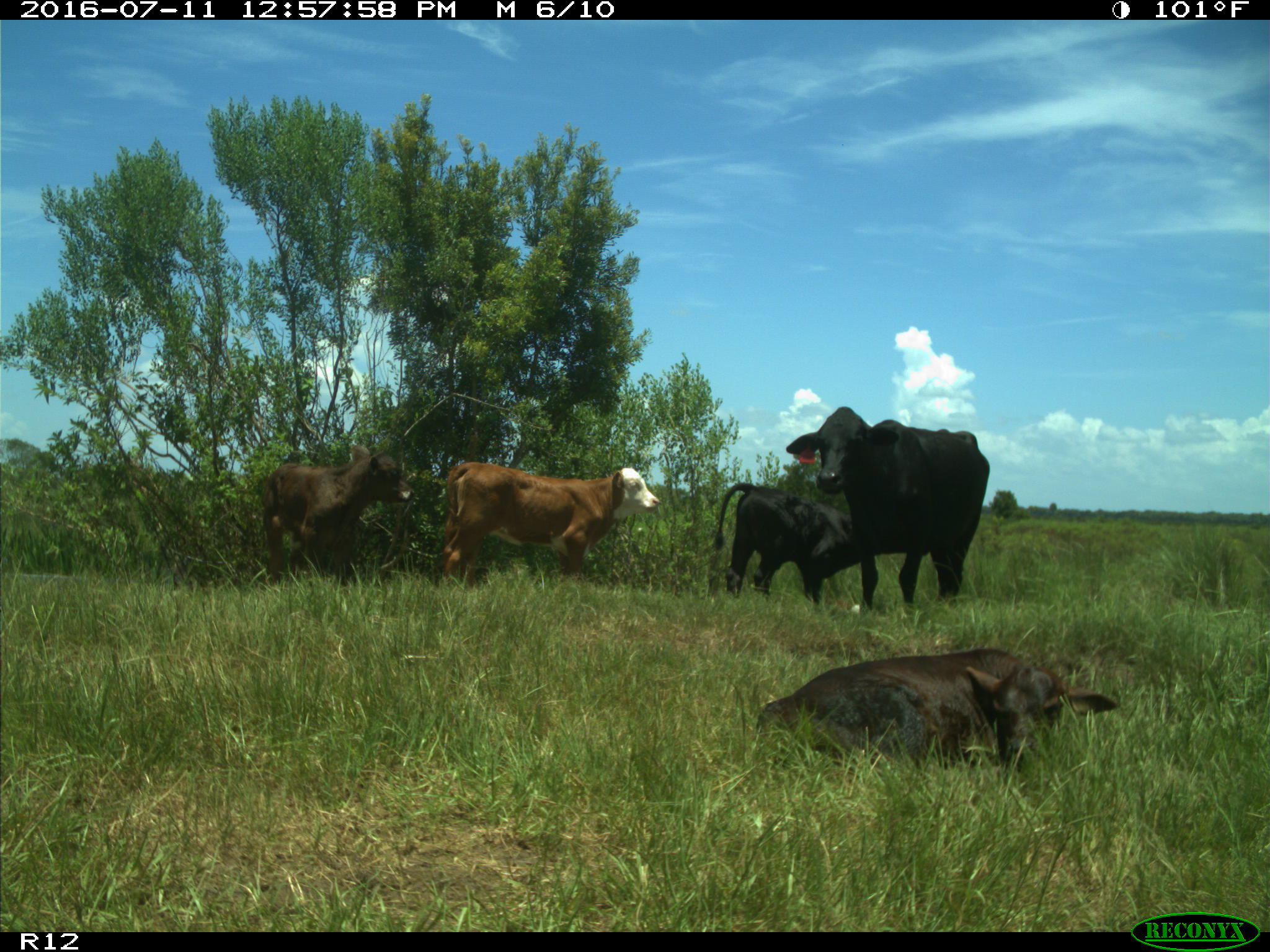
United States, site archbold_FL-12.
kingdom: Animalia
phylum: Chordata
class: Mammalia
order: Artiodactyla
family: Bovidae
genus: Bos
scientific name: Bos taurus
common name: domestic cow